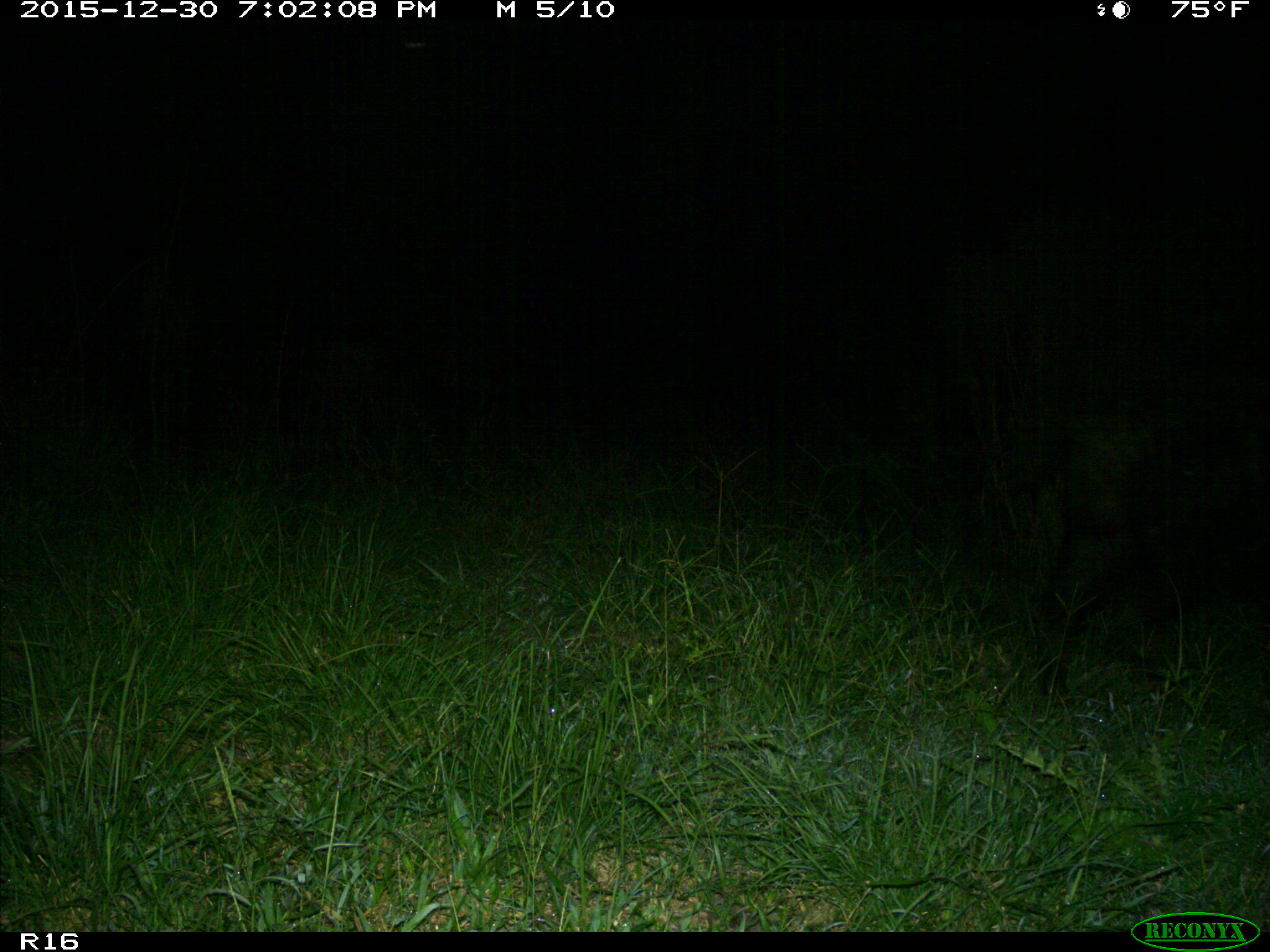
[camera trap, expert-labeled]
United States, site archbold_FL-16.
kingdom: Animalia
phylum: Chordata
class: Mammalia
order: Artiodactyla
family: Suidae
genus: Sus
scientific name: Sus scrofa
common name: wild boar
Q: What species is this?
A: Sus scrofa (wild boar).